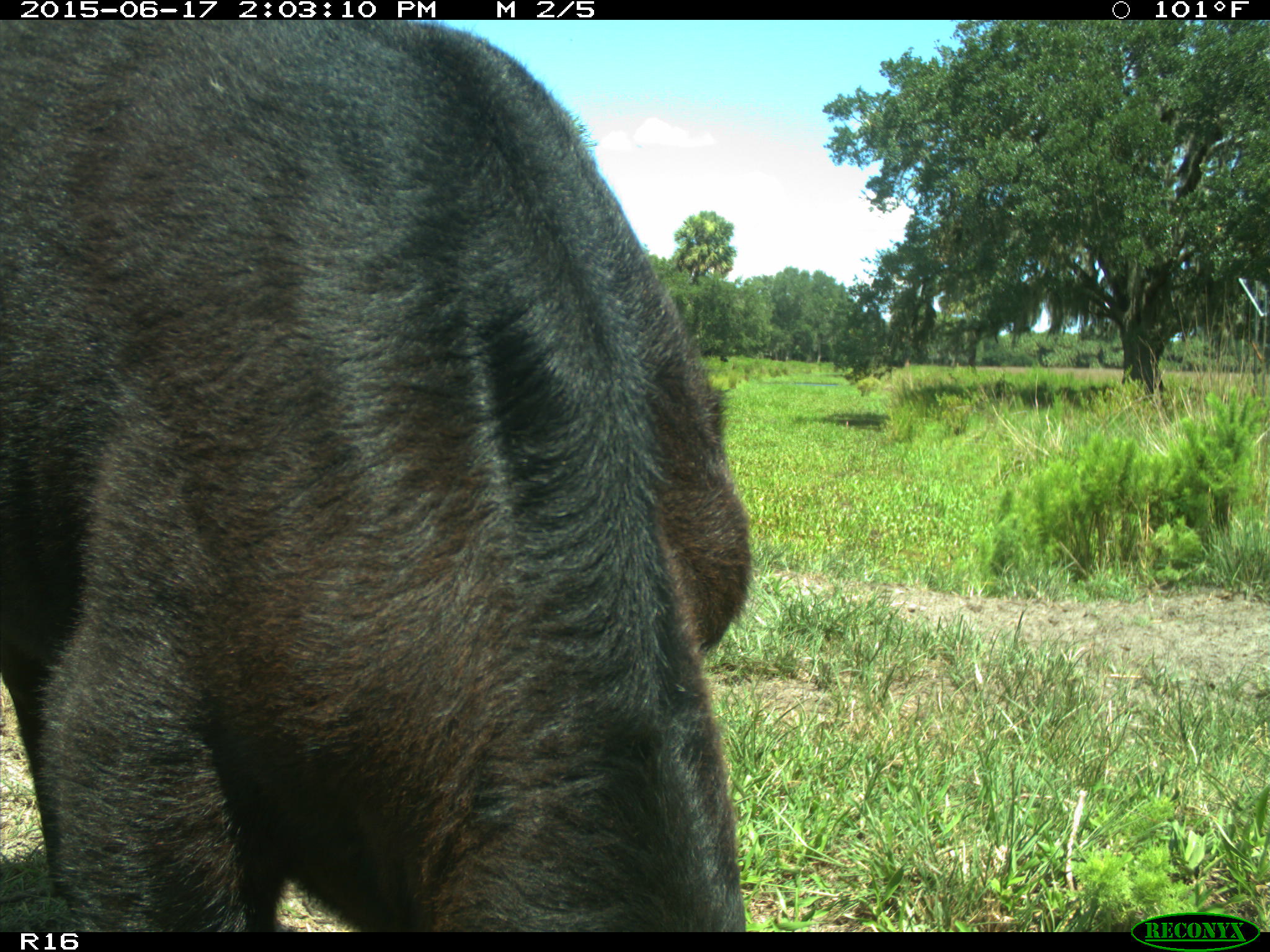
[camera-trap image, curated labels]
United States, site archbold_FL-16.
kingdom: Animalia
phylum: Chordata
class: Mammalia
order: Artiodactyla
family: Bovidae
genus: Bos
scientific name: Bos taurus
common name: domestic cow